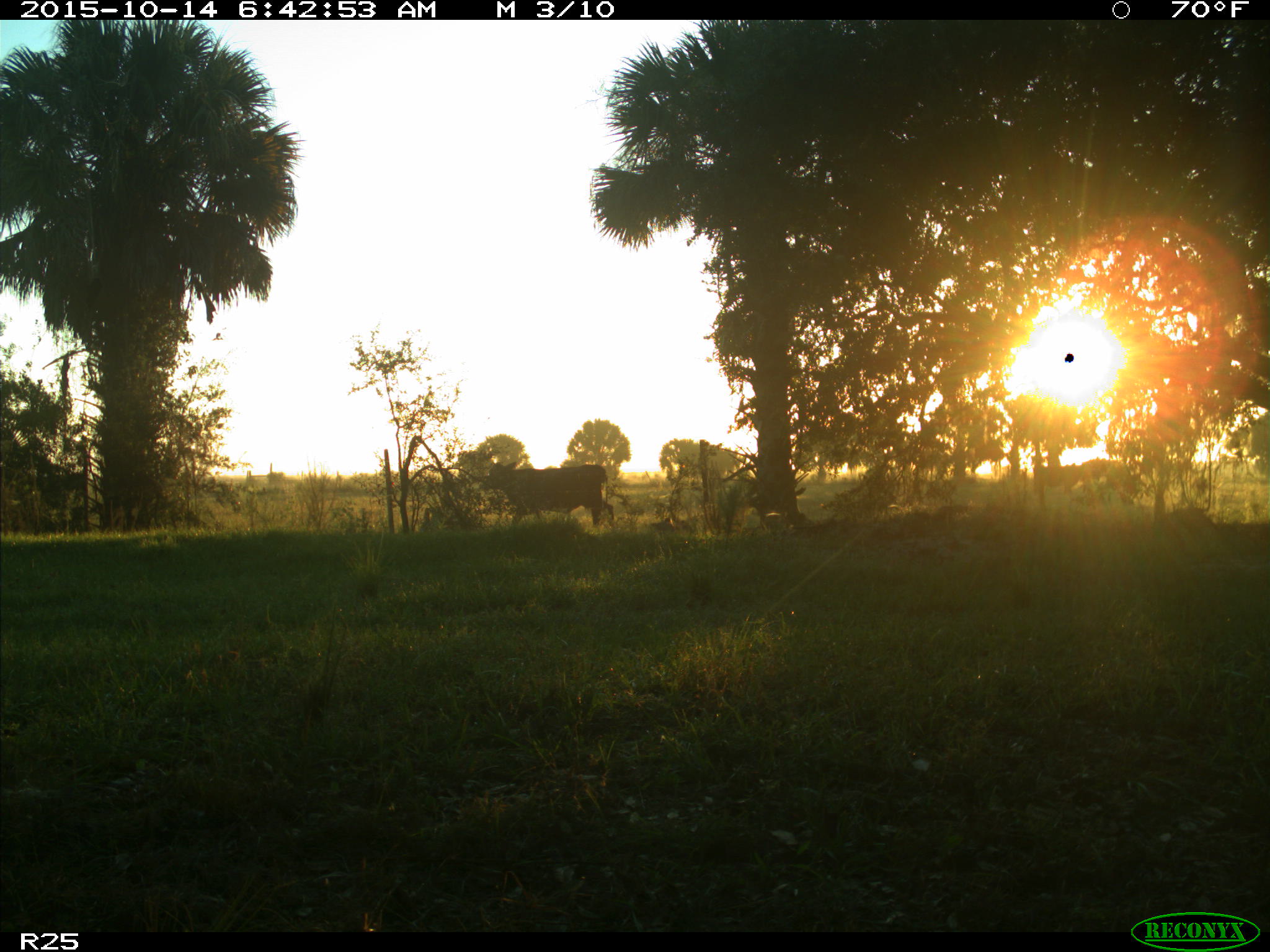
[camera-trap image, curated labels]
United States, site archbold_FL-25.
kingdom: Animalia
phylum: Chordata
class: Mammalia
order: Artiodactyla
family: Bovidae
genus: Bos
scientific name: Bos taurus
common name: domestic cow